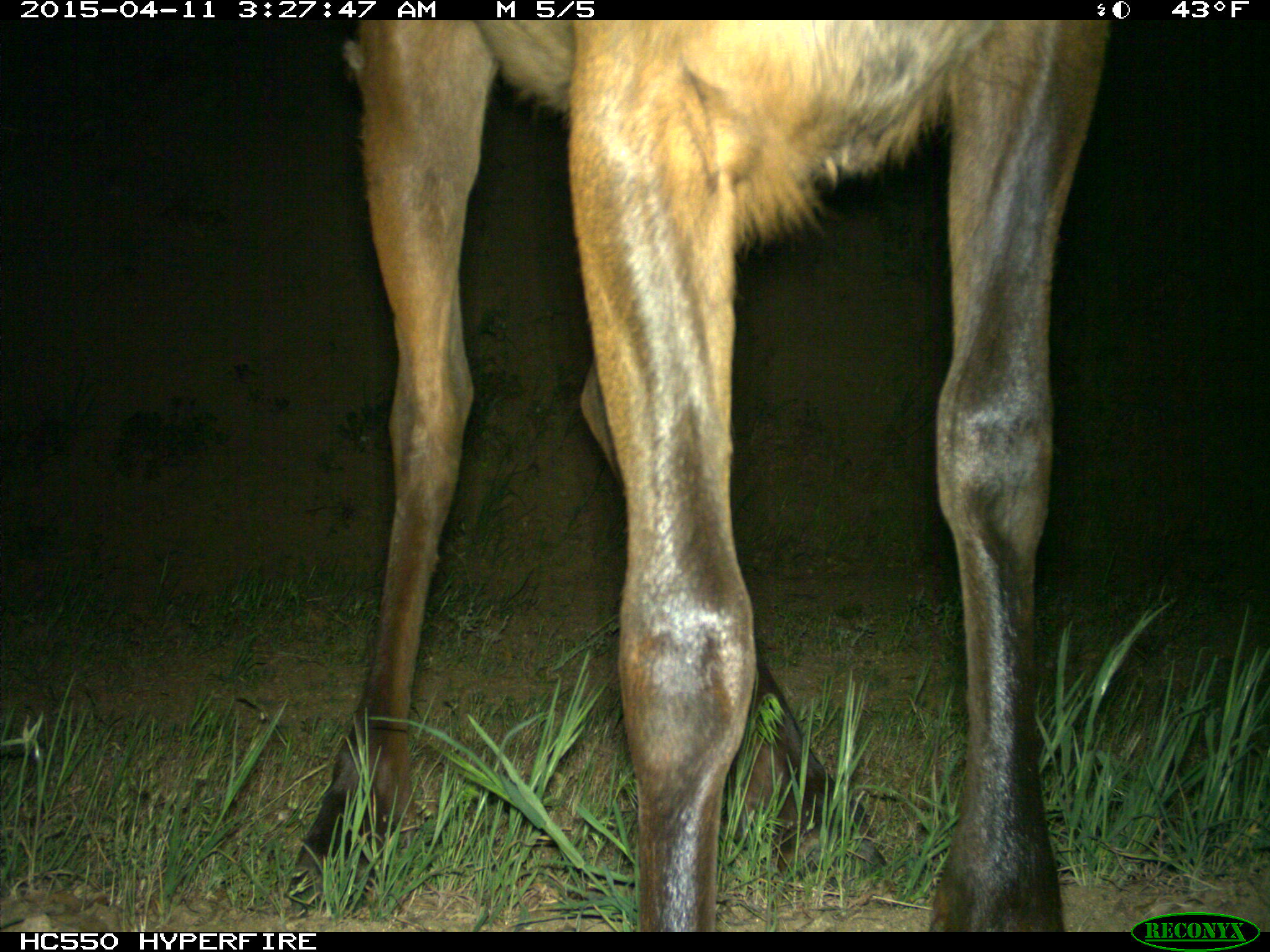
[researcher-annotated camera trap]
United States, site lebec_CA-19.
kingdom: Animalia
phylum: Chordata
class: Mammalia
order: Artiodactyla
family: Cervidae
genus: Cervus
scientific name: Cervus canadensis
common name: elk